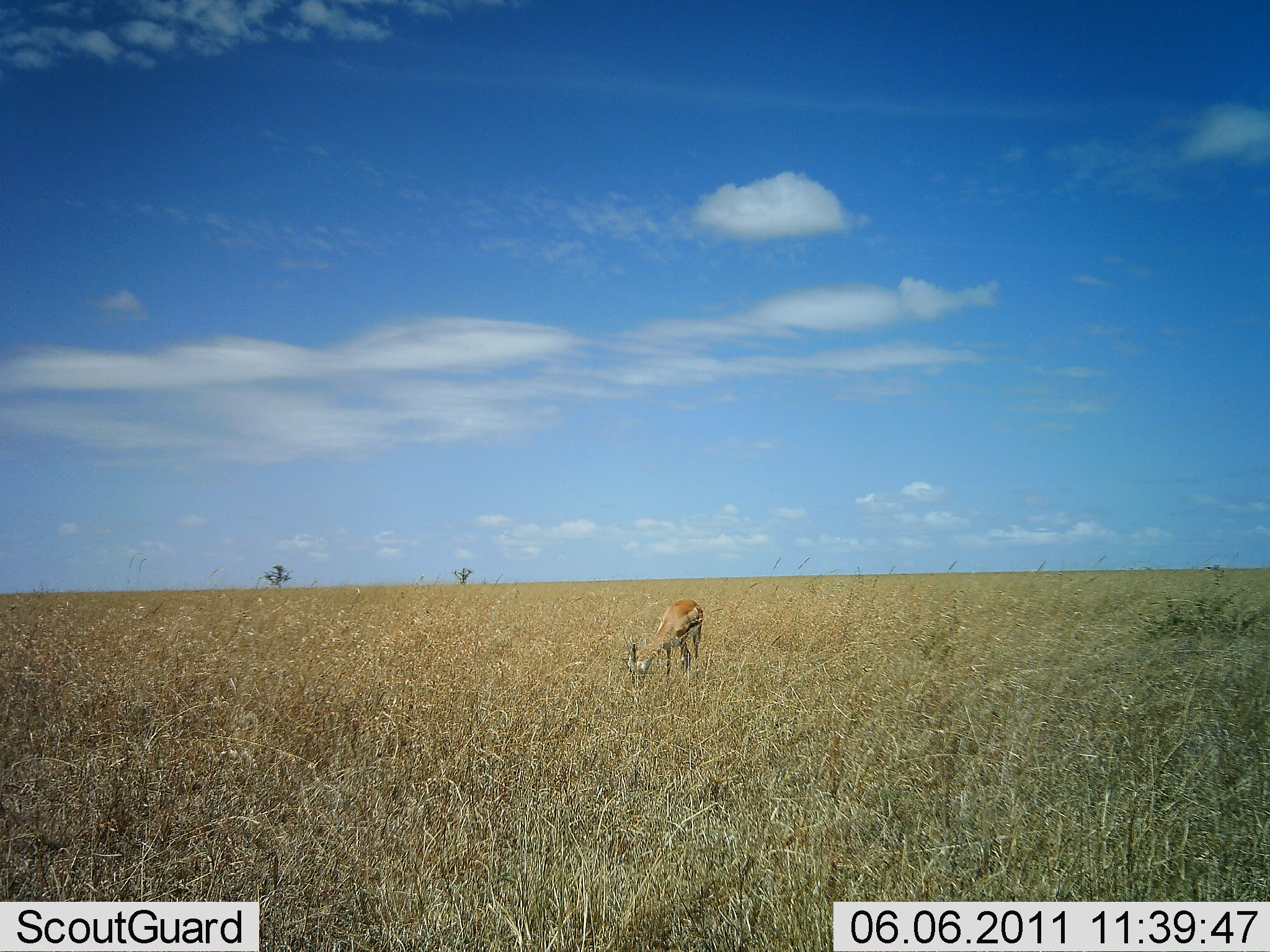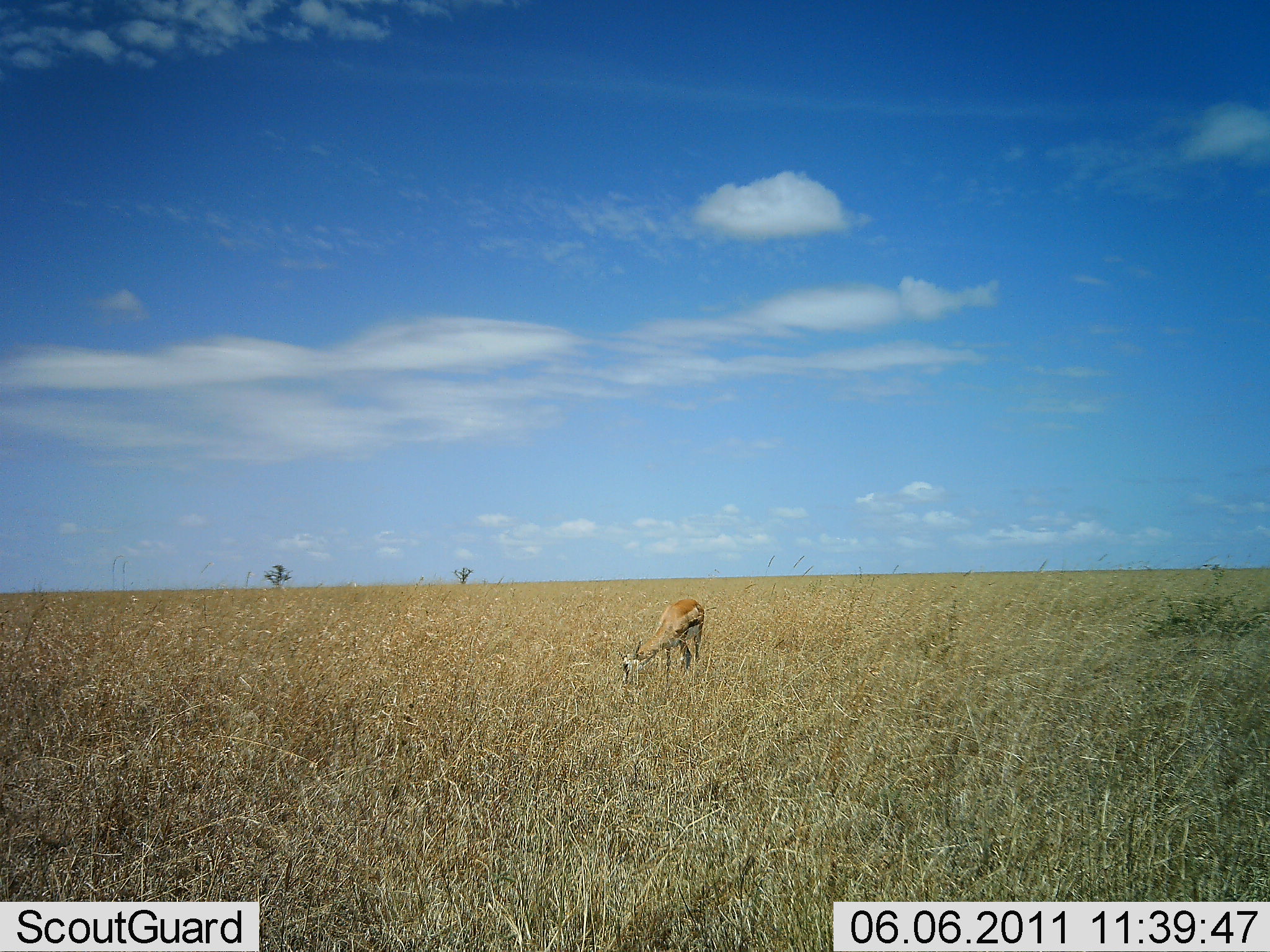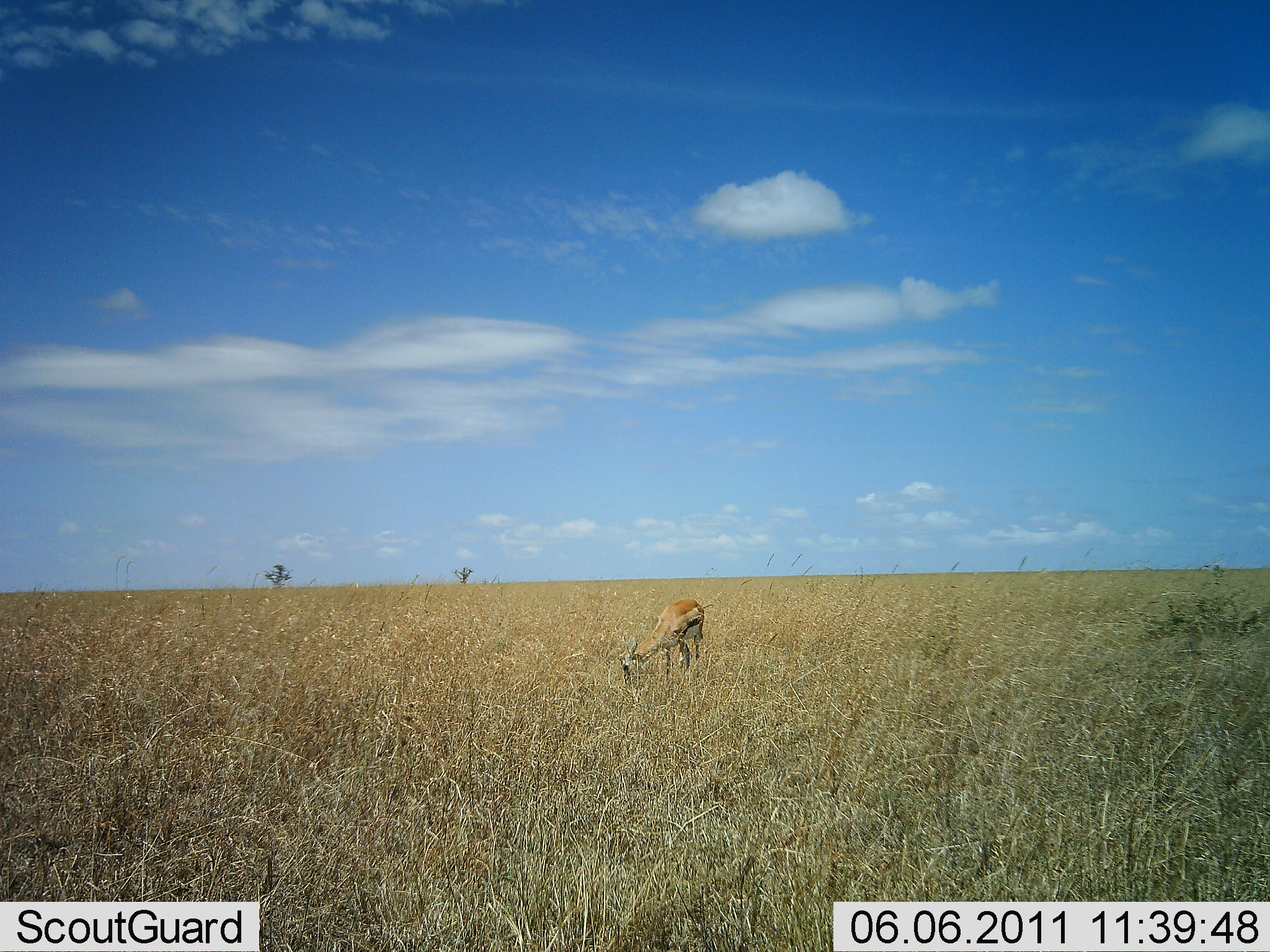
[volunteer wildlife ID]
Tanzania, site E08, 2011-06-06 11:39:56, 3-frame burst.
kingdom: Animalia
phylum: Chordata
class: Mammalia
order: Artiodactyla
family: Bovidae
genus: Eudorcas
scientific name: Eudorcas thomsonii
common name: thomson's gazelle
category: gazellethomsons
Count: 1.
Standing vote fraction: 17%.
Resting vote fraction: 0%.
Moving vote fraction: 0%.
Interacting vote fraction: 0%.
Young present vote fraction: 0%.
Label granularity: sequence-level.